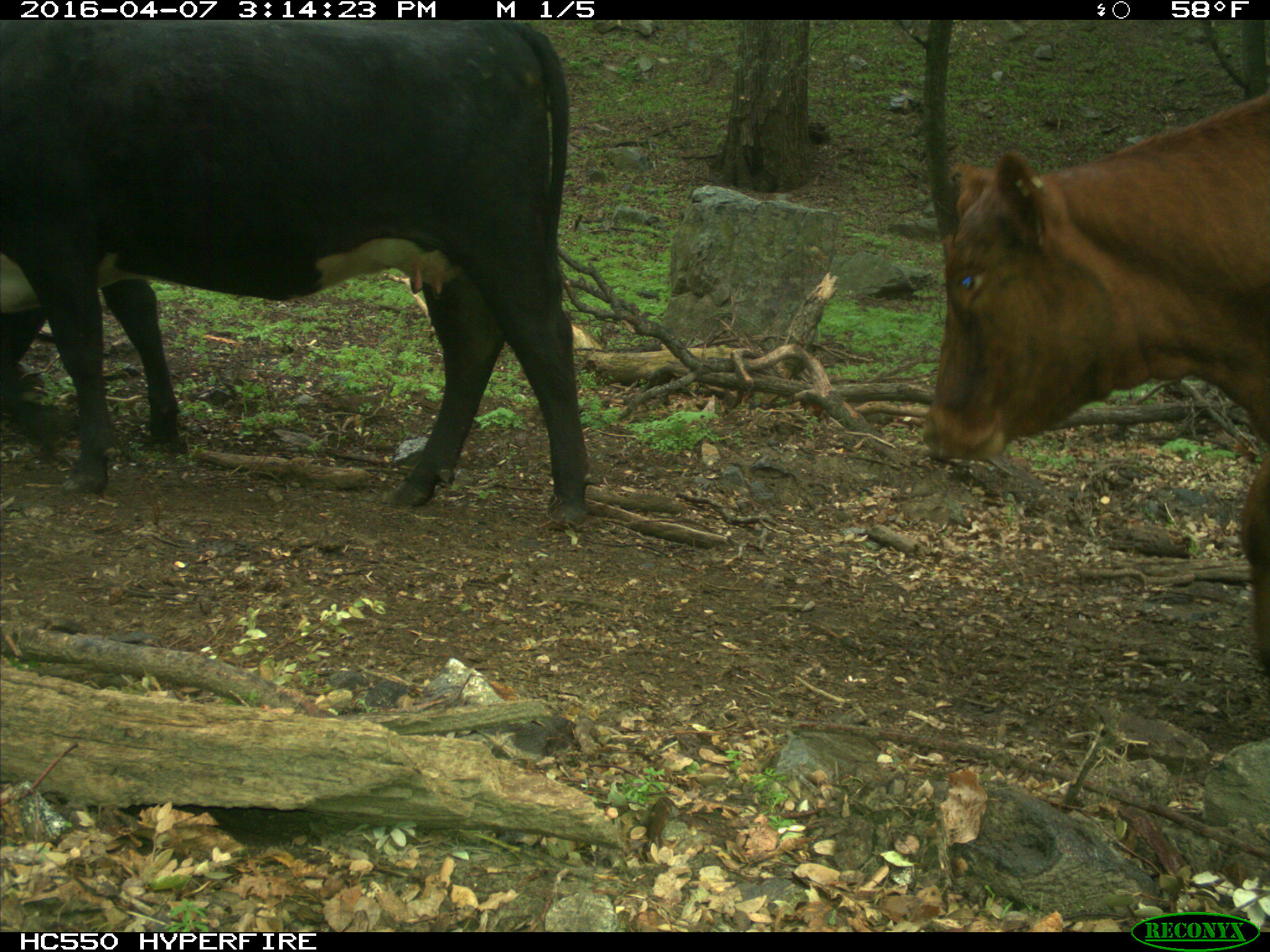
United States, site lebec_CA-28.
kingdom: Animalia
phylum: Chordata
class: Mammalia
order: Artiodactyla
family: Bovidae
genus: Bos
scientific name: Bos taurus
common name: domestic cow